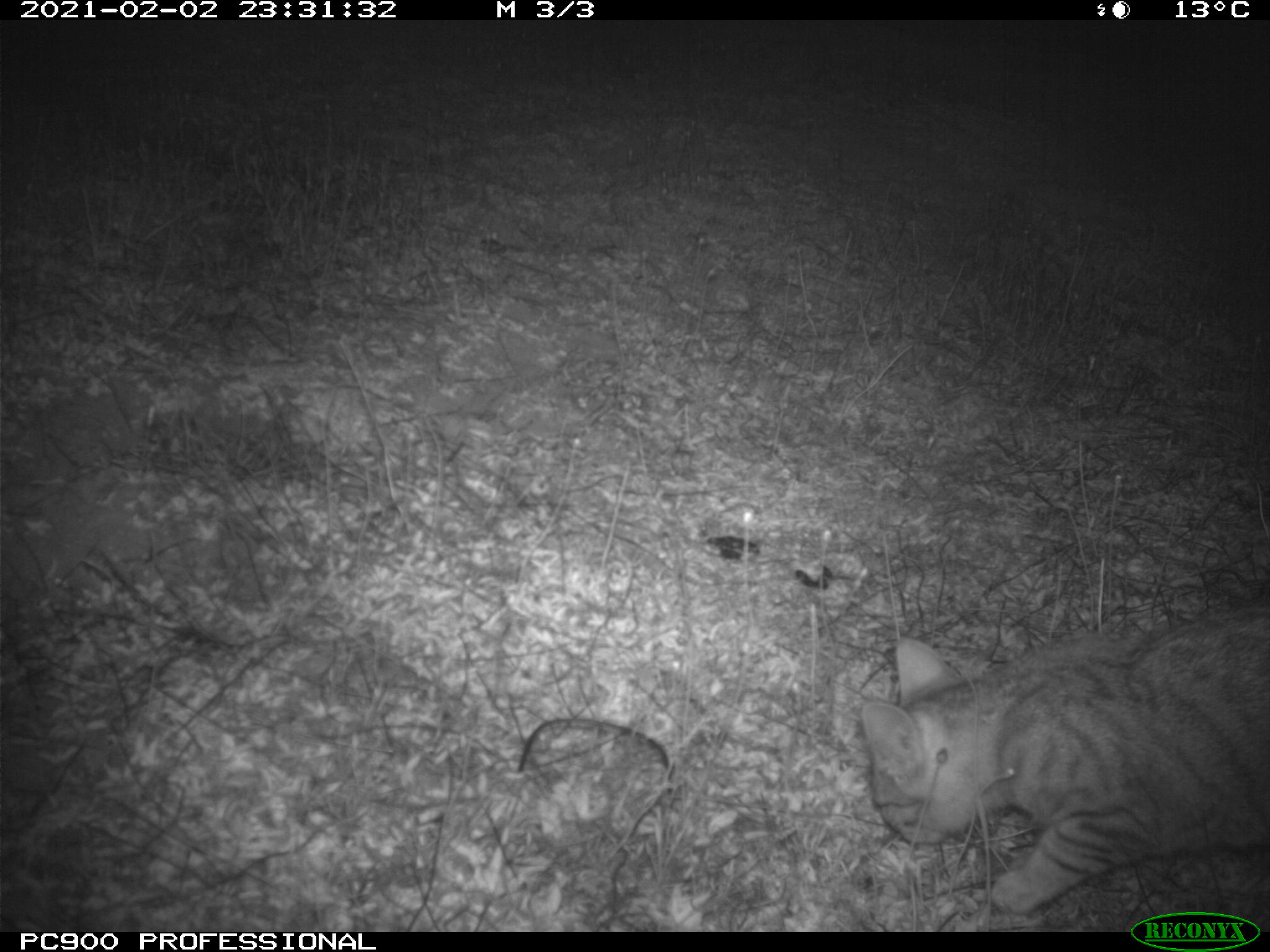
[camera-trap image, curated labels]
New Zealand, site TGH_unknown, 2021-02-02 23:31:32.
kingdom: Animalia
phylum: Chordata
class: Mammalia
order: Carnivora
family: Felidae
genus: Felis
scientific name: Felis catus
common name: domestic cat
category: cat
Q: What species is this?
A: Cat (domestic cat) (Felis catus).